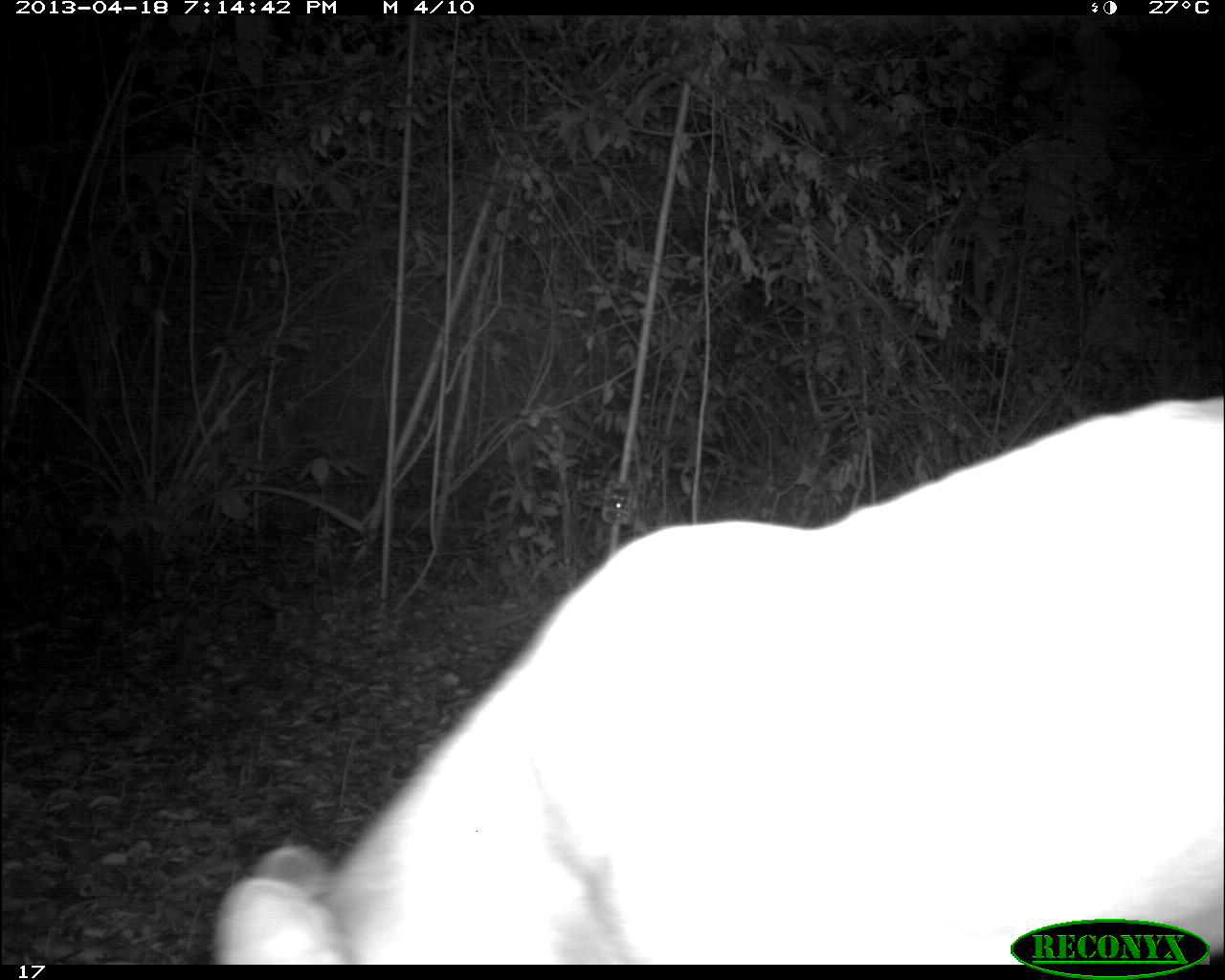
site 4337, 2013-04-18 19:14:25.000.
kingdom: Animalia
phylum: Chordata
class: Mammalia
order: Carnivora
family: Felidae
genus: Puma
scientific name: Puma concolor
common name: mountain lion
Puma concolor (mountain lion), count 1.